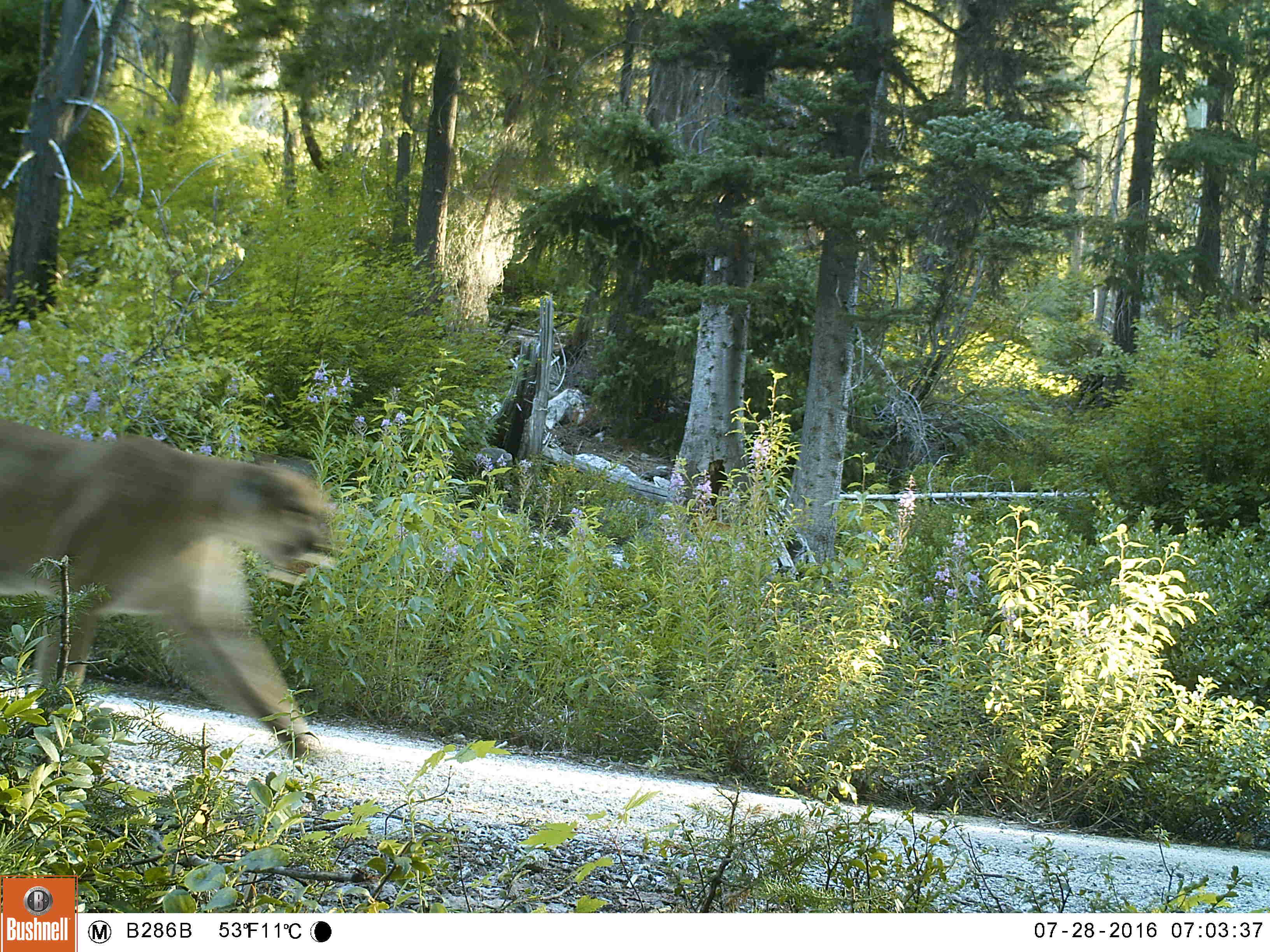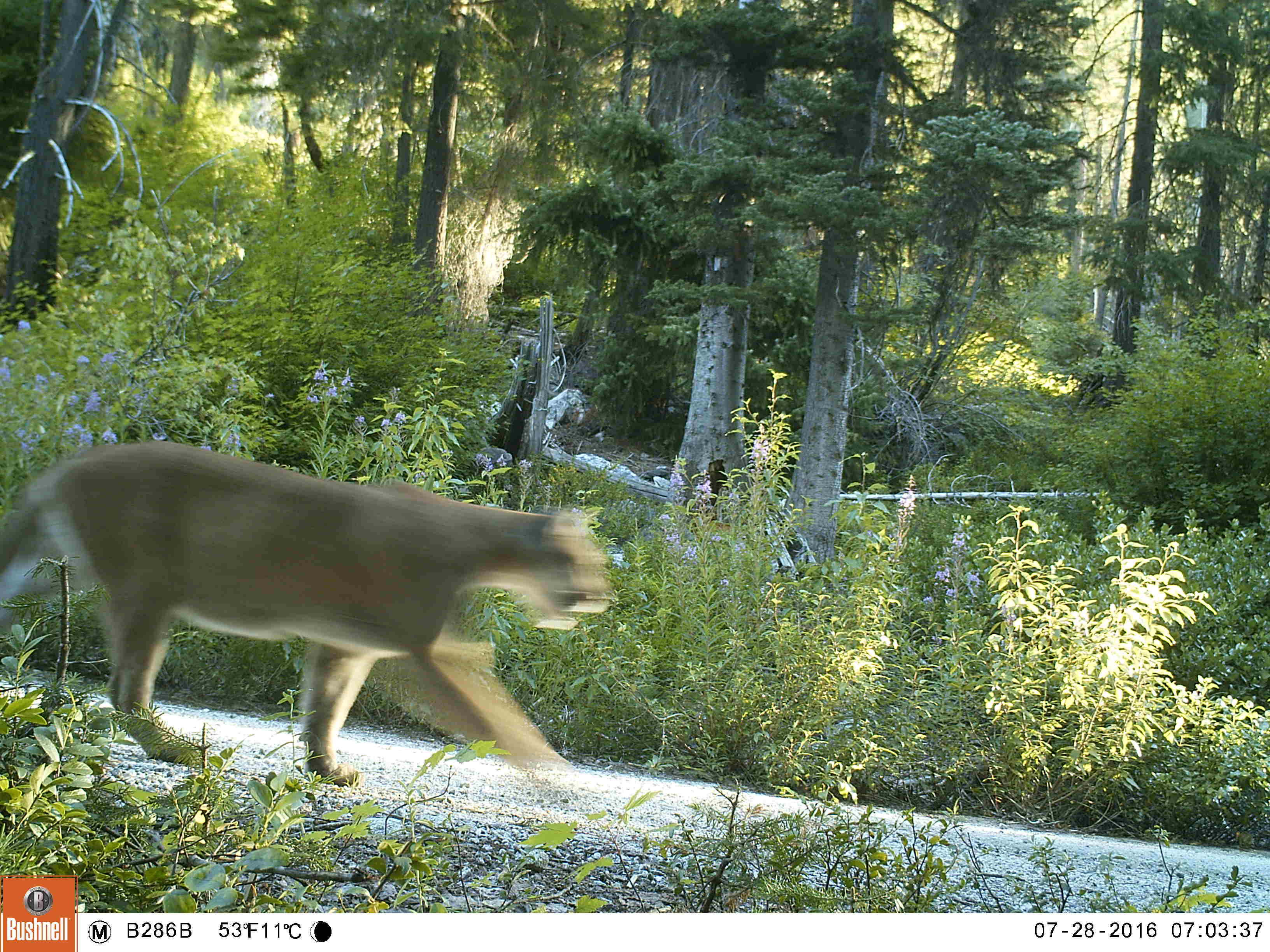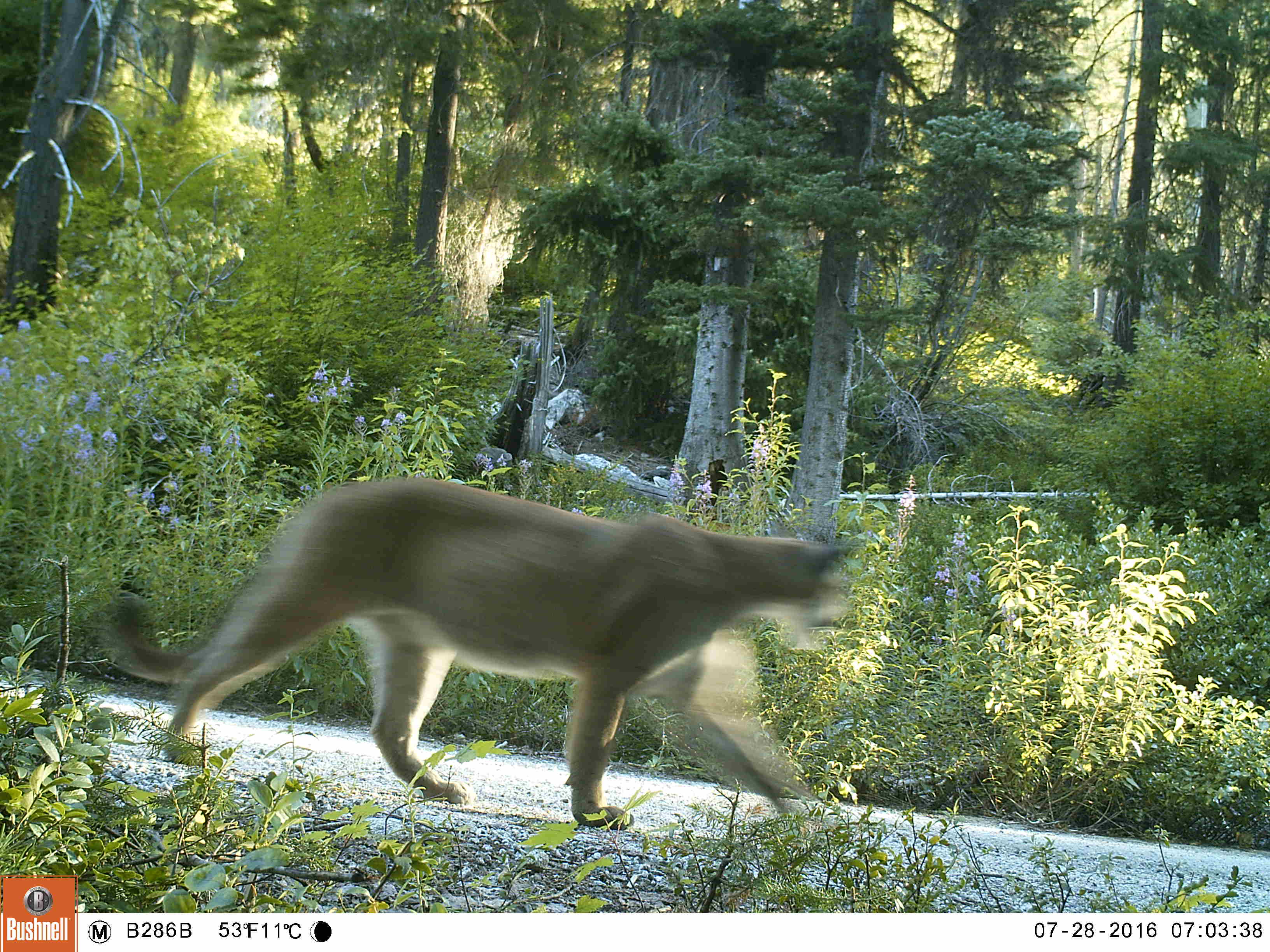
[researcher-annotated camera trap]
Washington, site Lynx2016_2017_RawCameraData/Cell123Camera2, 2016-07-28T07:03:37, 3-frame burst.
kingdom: Animalia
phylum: Chordata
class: Mammalia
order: Carnivora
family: Felidae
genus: Puma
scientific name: Puma concolor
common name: mountain lion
Puma concolor (mountain lion). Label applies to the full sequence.